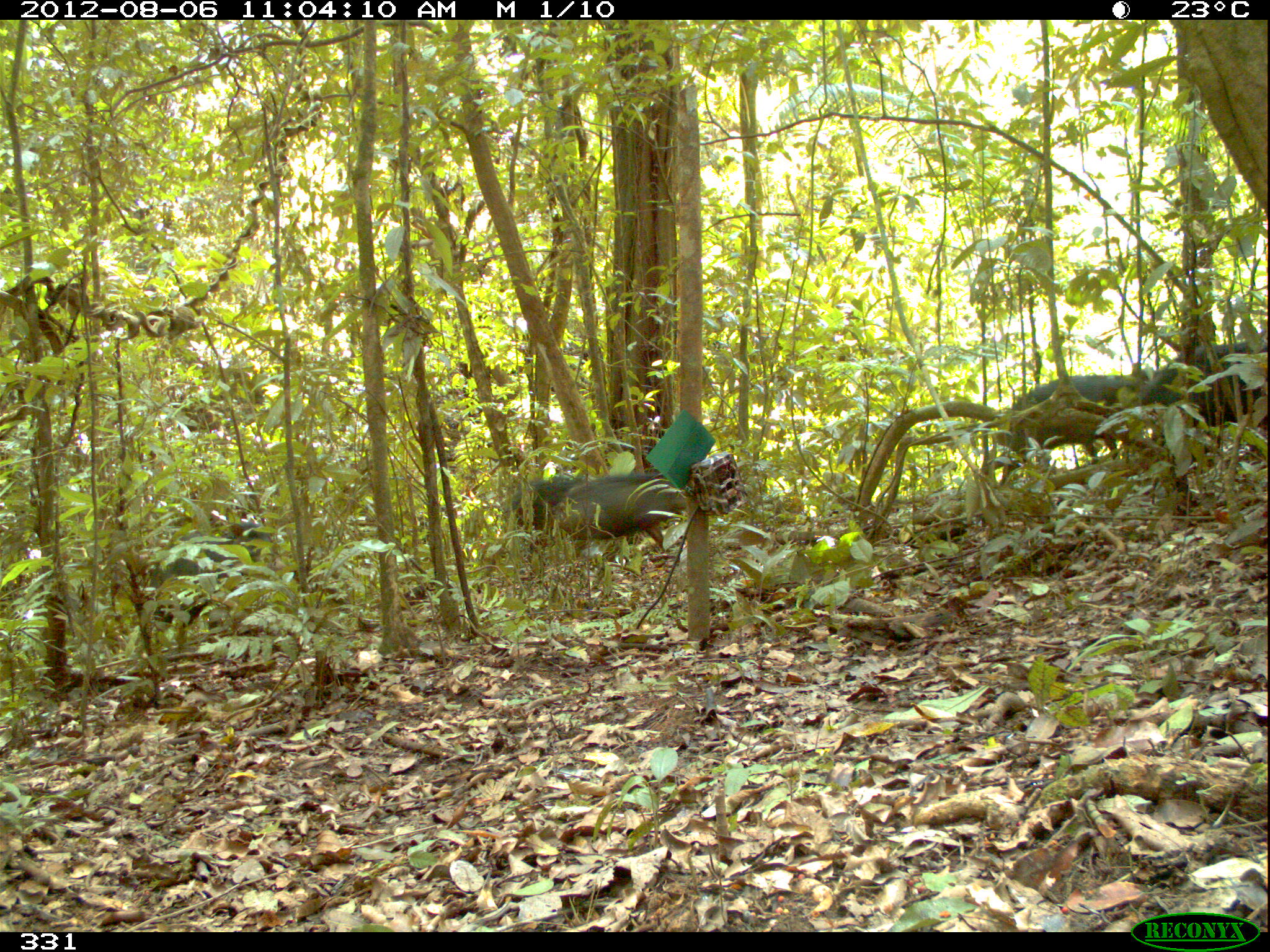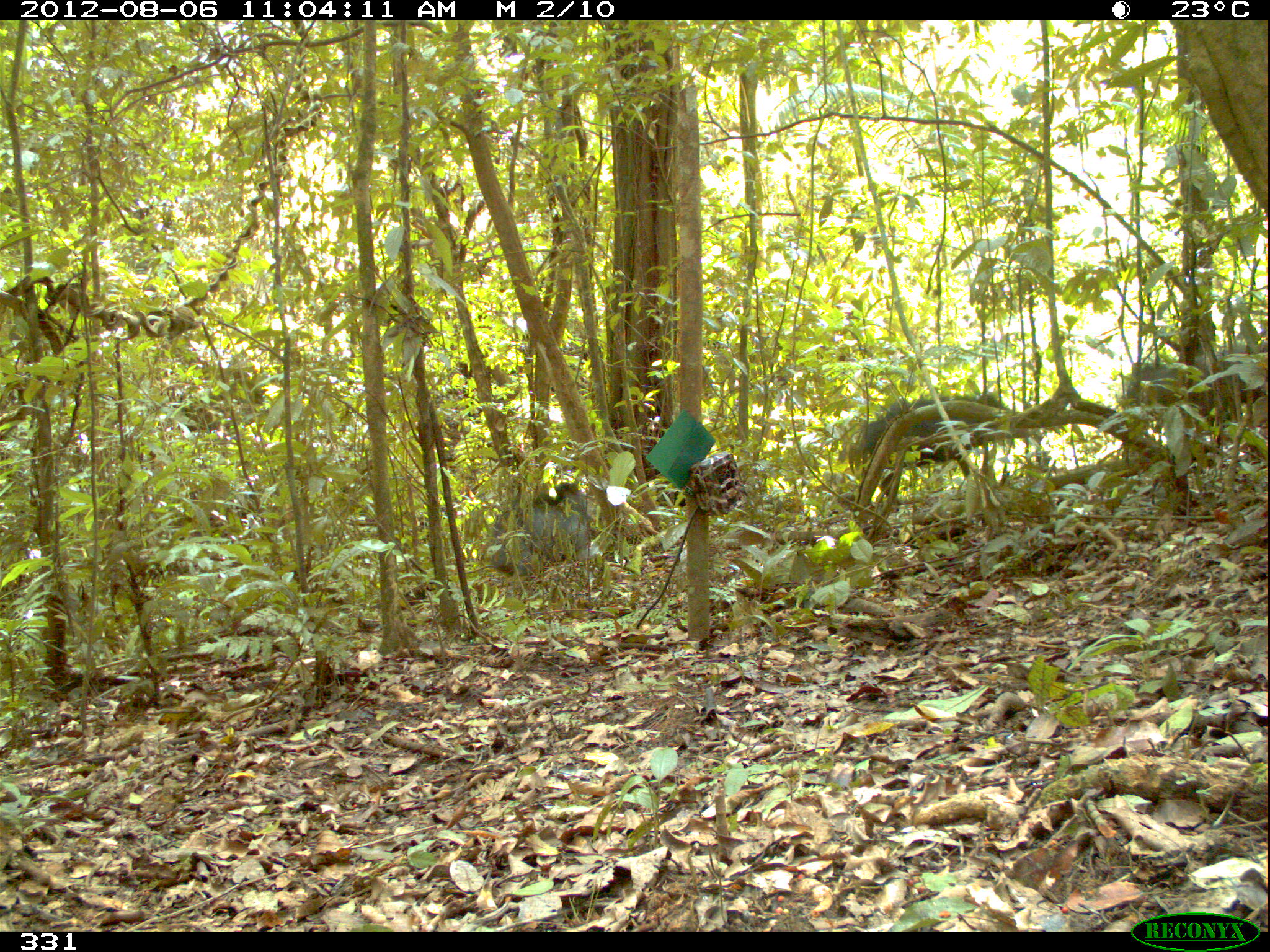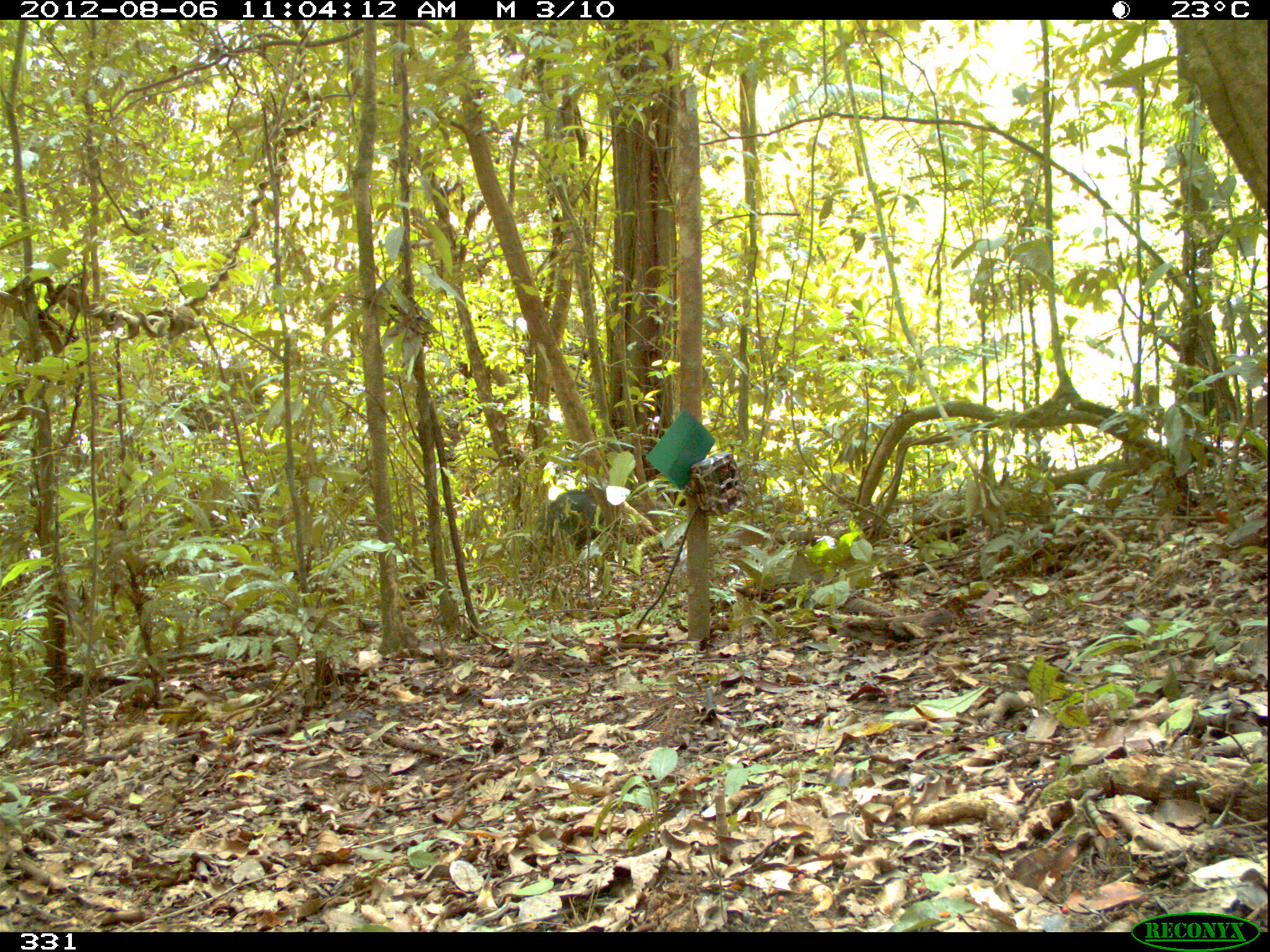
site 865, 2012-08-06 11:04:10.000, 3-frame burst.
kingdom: Animalia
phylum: Chordata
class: Mammalia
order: Artiodactyla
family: Tayassuidae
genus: Tayassu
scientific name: Tayassu pecari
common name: white-lipped peccary